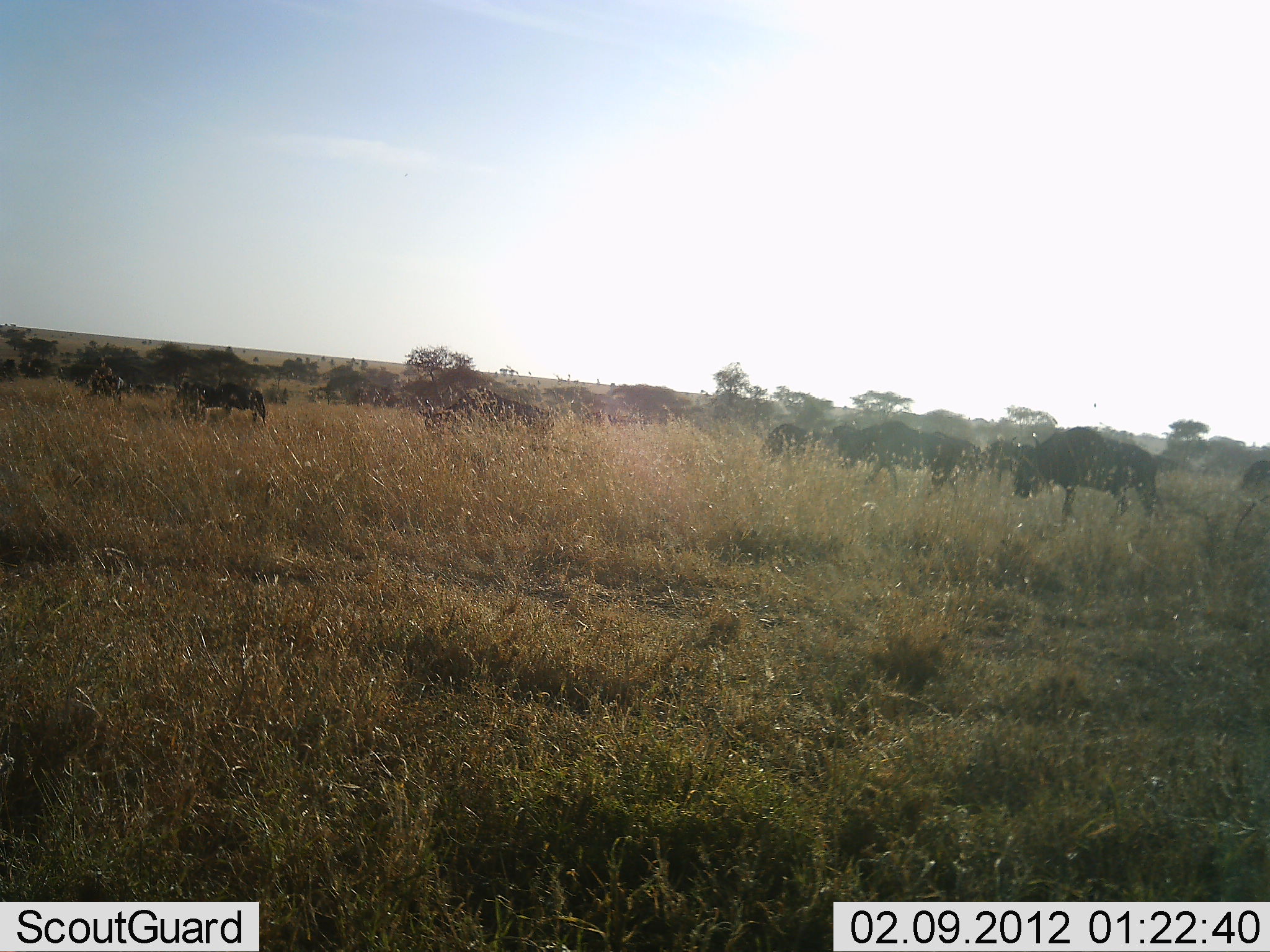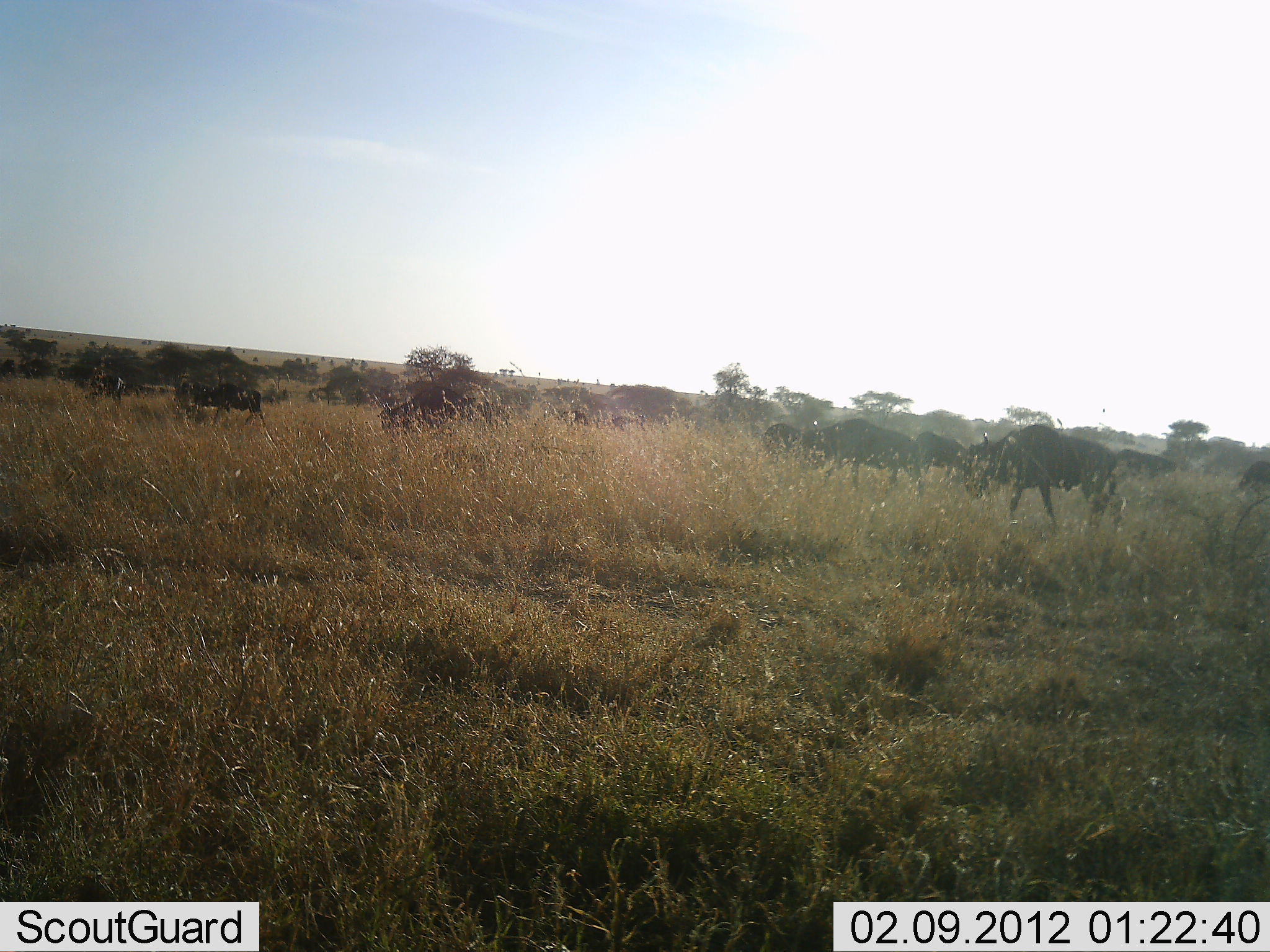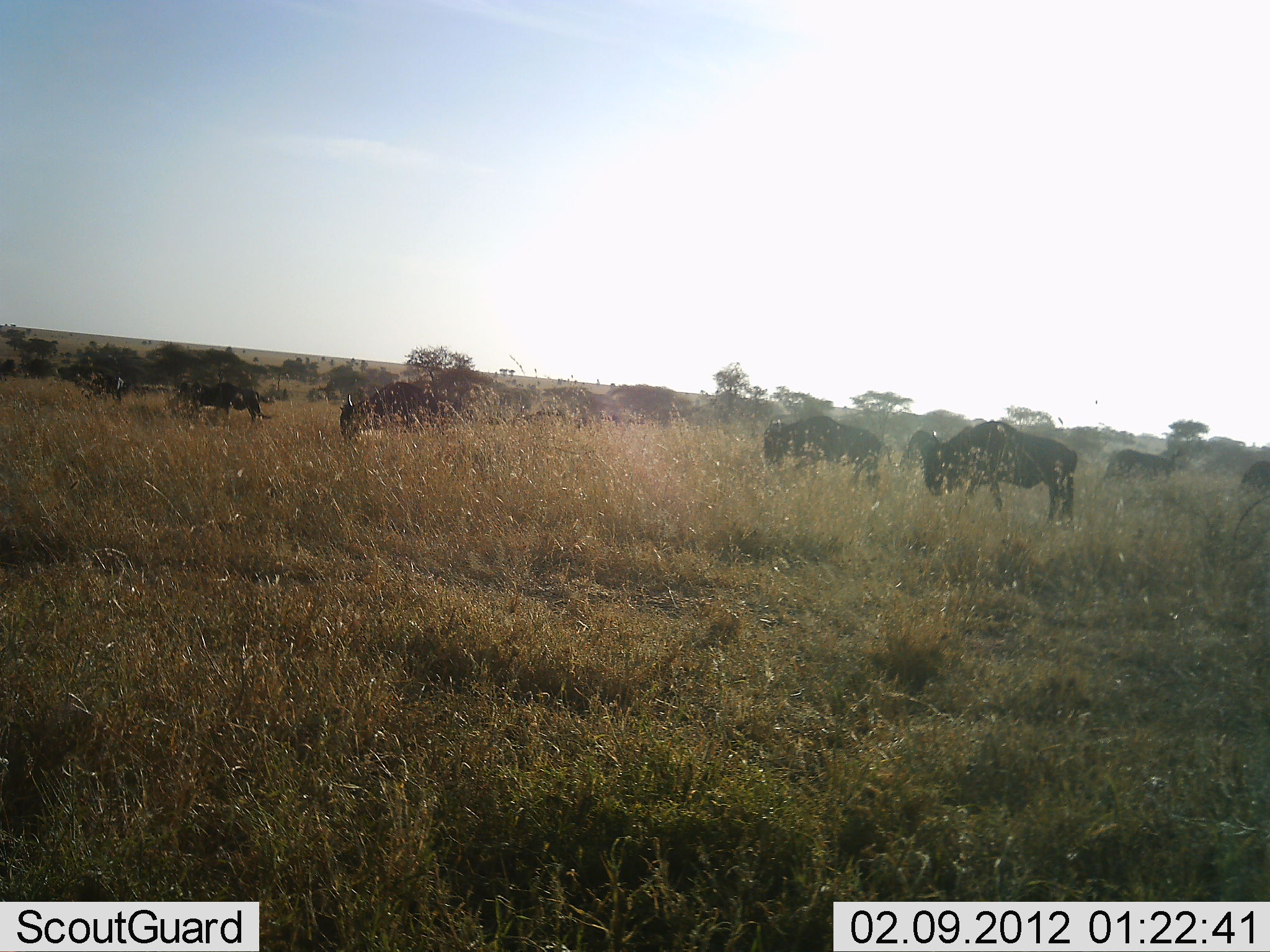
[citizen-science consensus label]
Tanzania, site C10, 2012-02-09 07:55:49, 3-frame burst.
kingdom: Animalia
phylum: Chordata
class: Mammalia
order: Artiodactyla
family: Bovidae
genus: Connochaetes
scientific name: Connochaetes taurinus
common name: blue wildebeest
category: wildebeest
Wildebeest (blue wildebeest) (Connochaetes taurinus), count 11-50. Behavior (volunteer vote fractions): standing 23%, resting 0%, moving 92%, interacting 0%. Young present (vote fraction): 0%. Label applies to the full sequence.